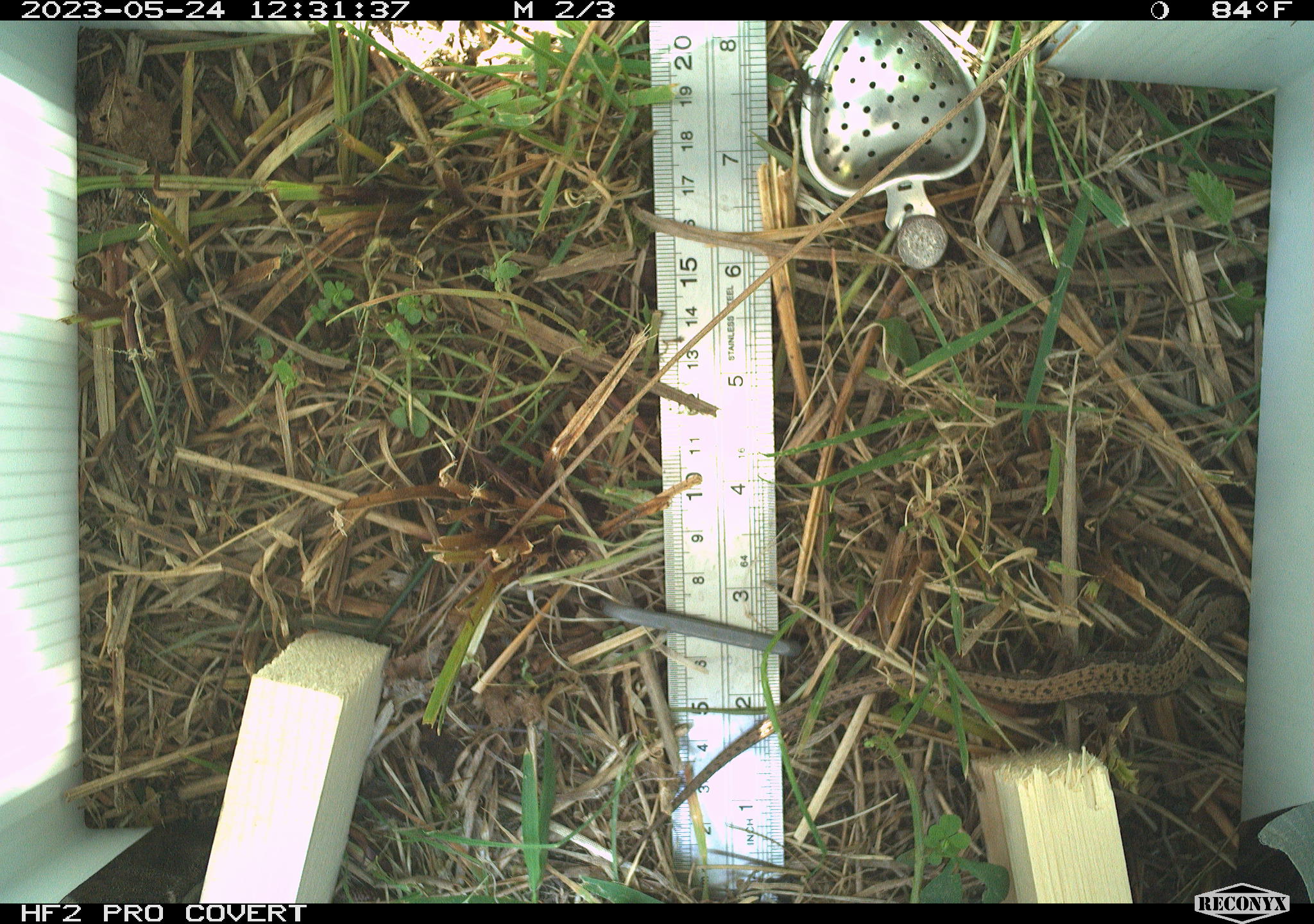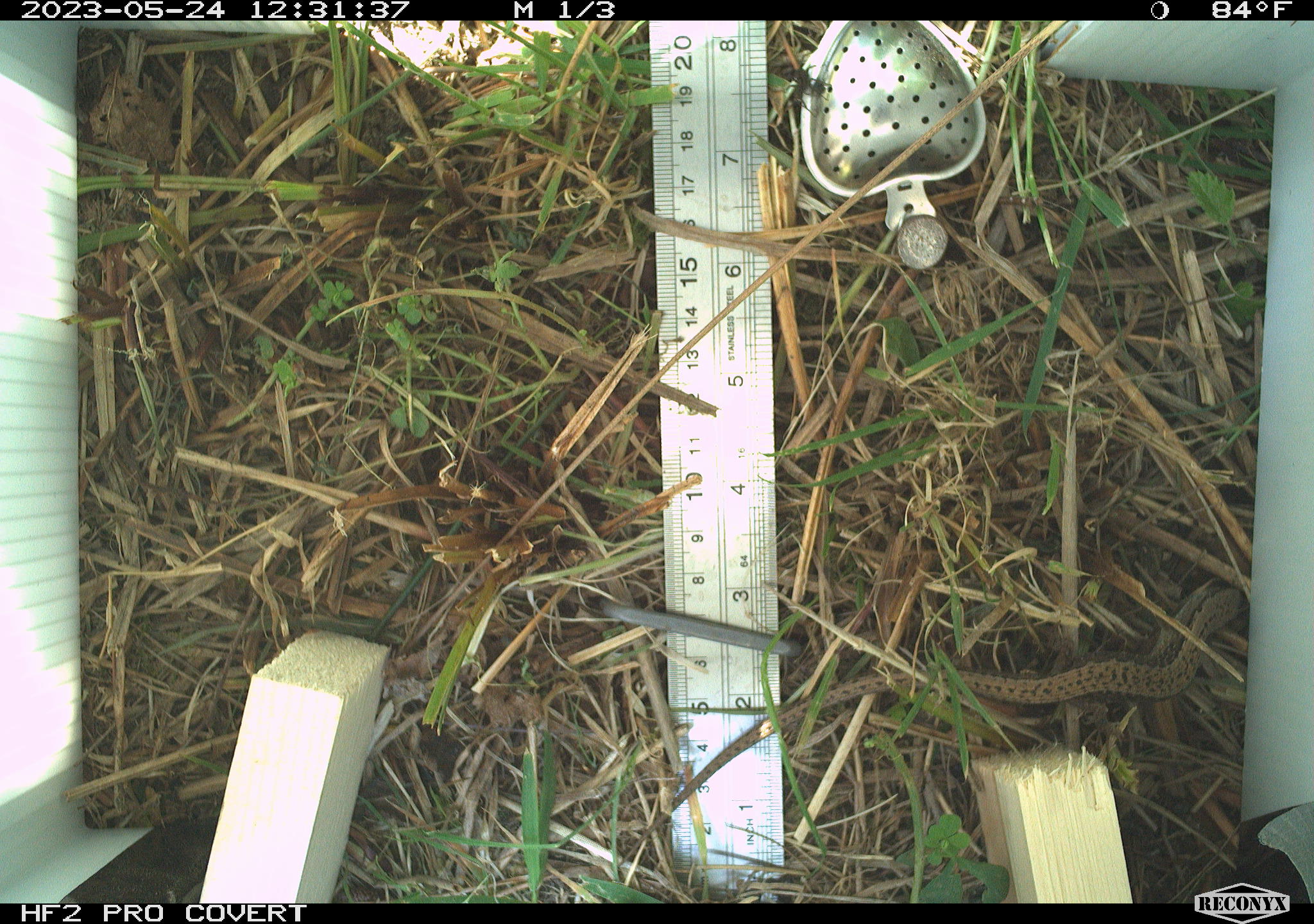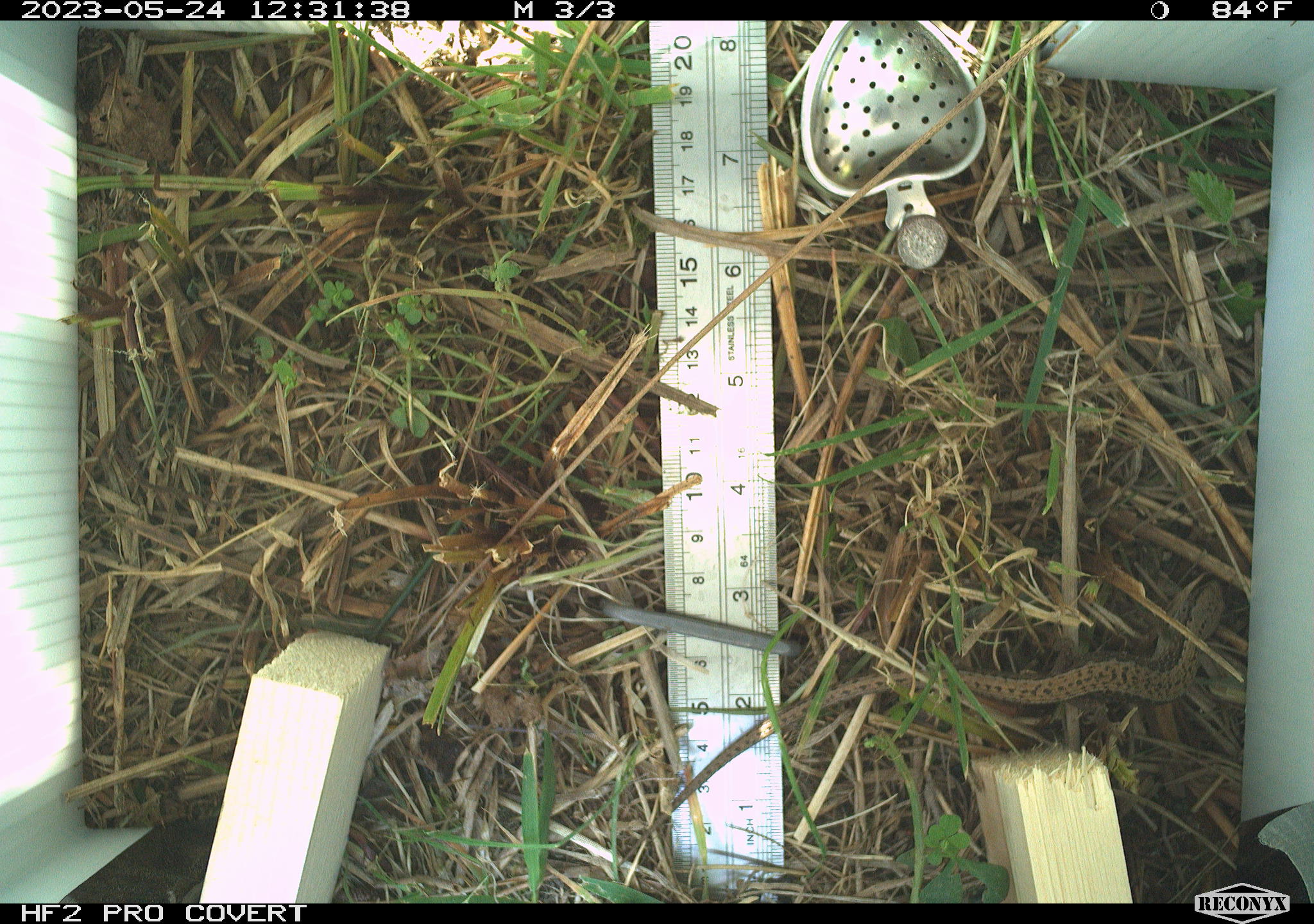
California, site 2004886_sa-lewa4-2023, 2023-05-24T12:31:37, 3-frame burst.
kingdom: Animalia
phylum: Chordata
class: Reptilia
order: Squamata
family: Anguidae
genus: Elgaria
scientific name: Elgaria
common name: alligator lizards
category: elgaria species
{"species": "elgaria species (alligator lizards) (Elgaria)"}